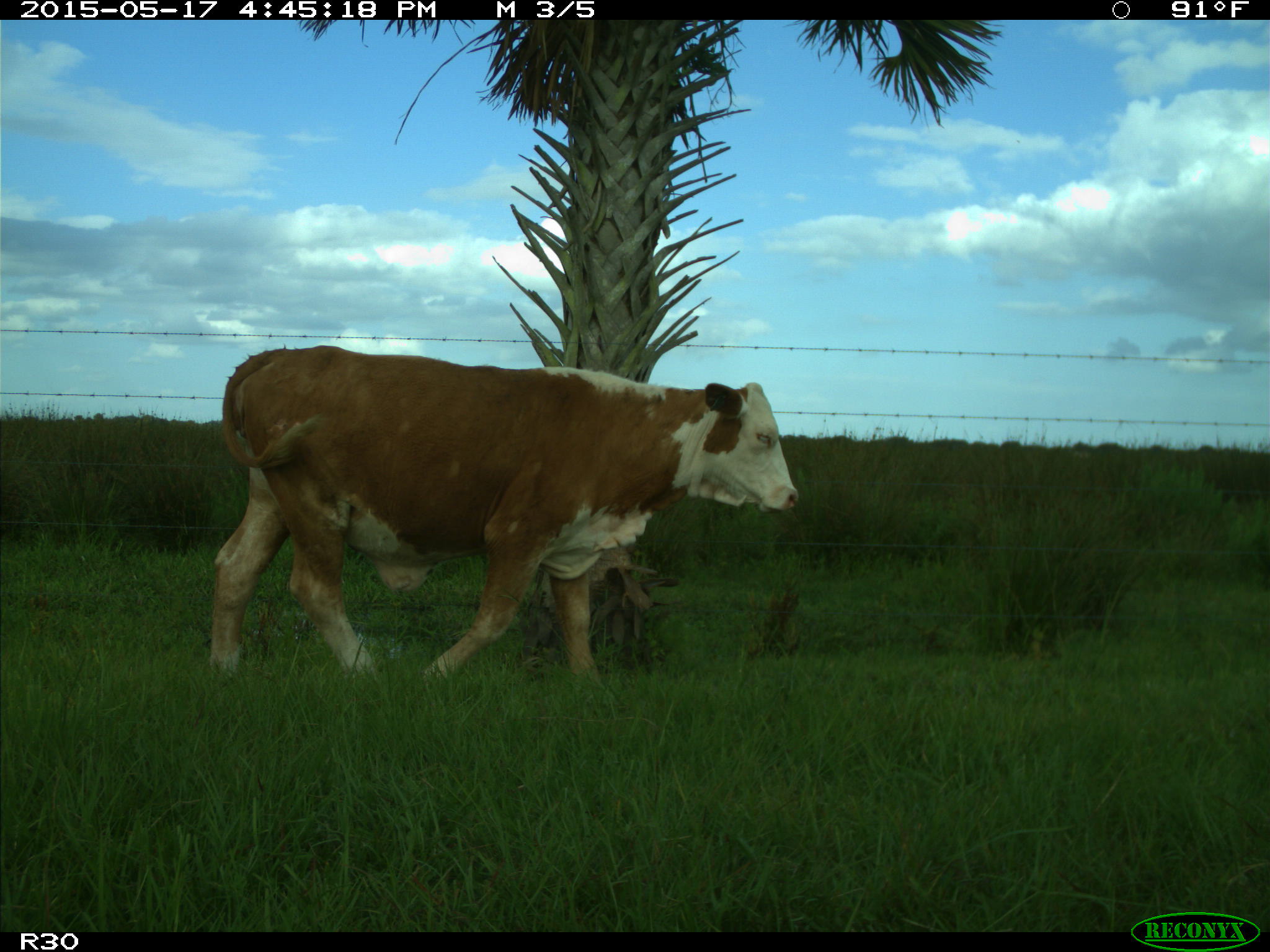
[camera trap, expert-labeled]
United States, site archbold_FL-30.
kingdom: Animalia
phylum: Chordata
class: Mammalia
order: Artiodactyla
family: Bovidae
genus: Bos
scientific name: Bos taurus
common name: domestic cow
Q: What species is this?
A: Bos taurus (domestic cow).